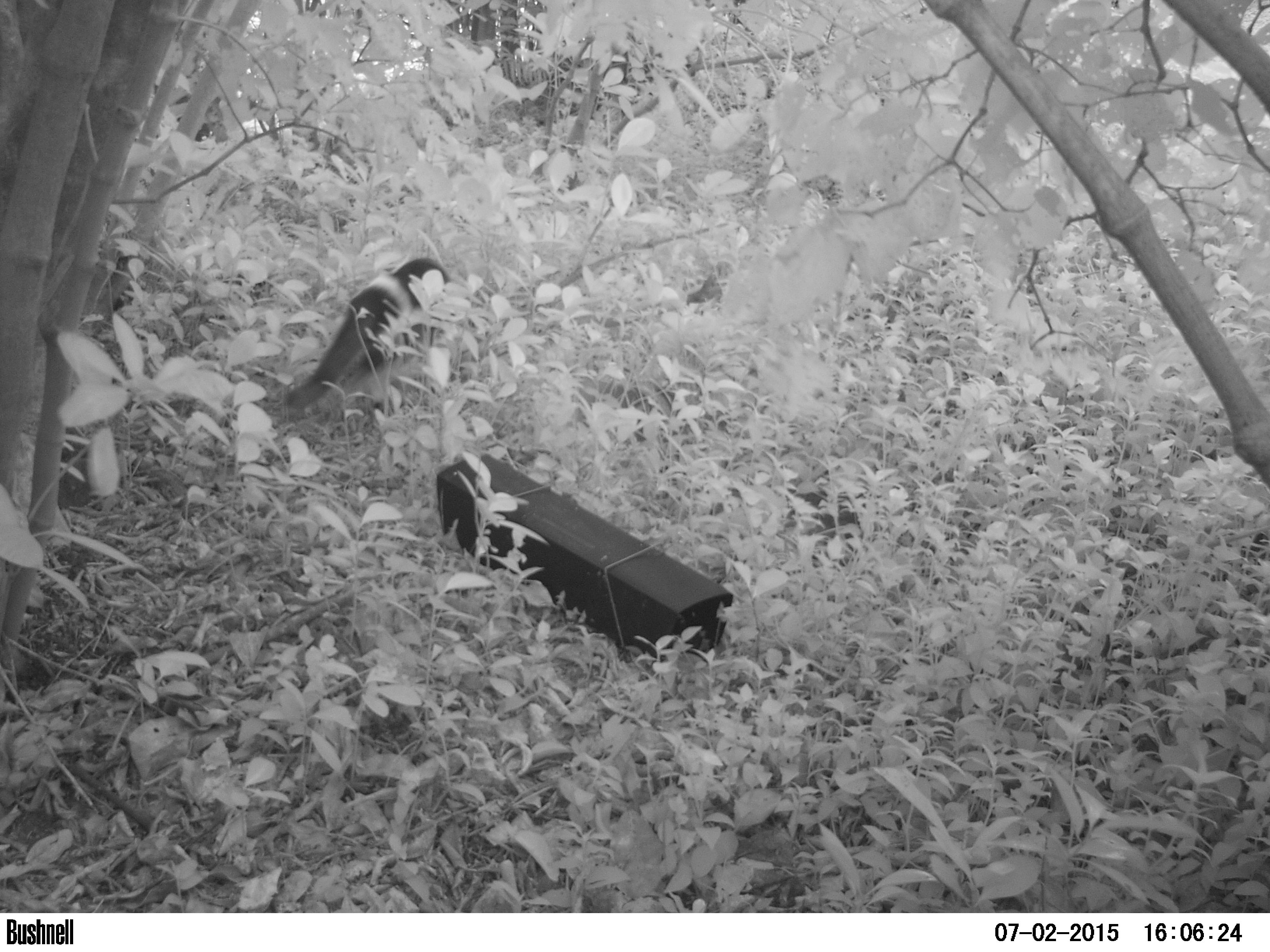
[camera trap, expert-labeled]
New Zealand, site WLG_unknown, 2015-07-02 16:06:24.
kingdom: Animalia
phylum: Chordata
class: Mammalia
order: Carnivora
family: Felidae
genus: Felis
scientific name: Felis catus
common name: domestic cat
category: cat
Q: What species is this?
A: Cat (domestic cat) (Felis catus).